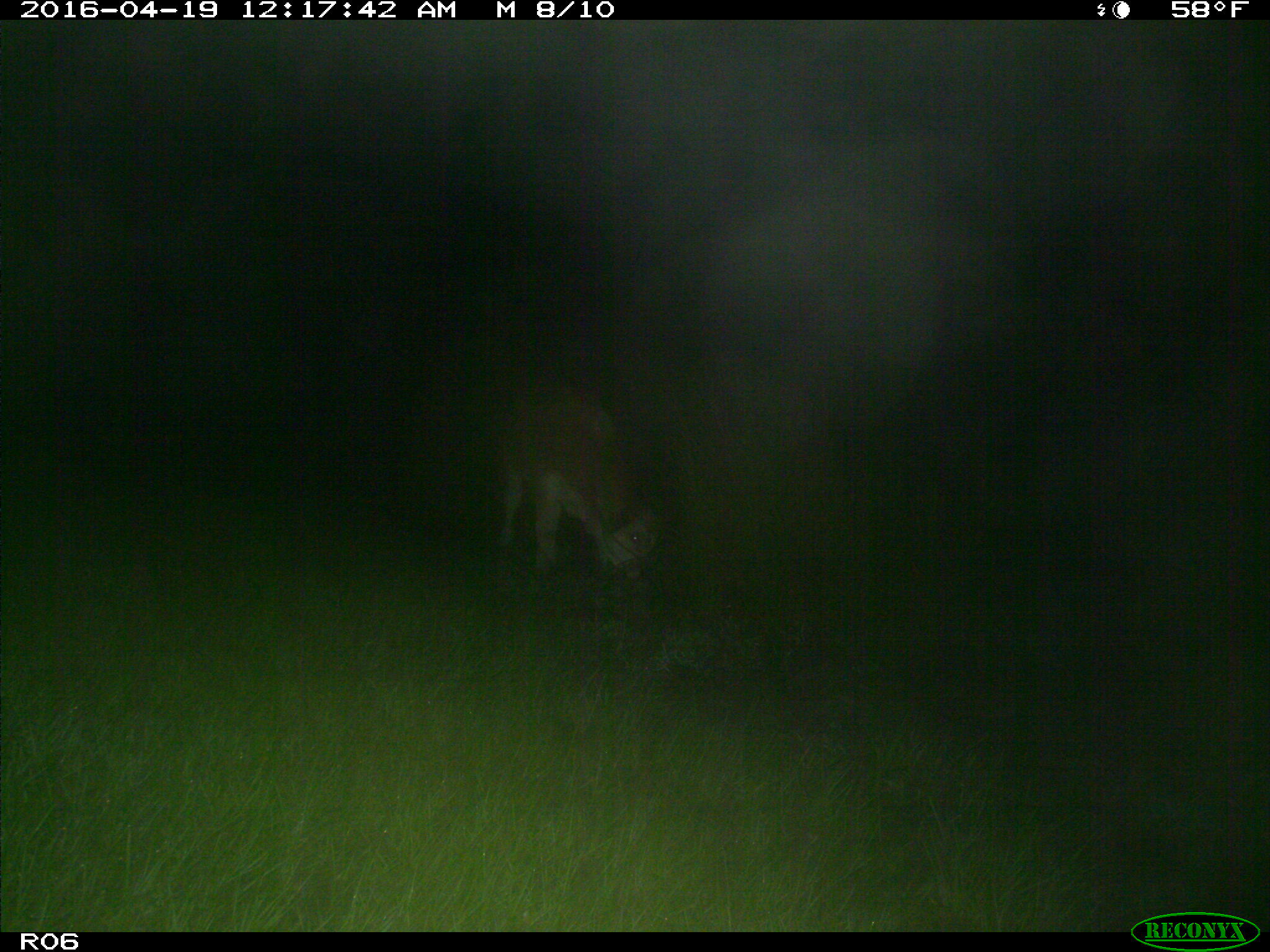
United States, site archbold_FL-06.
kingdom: Animalia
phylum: Chordata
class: Mammalia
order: Artiodactyla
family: Bovidae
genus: Bos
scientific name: Bos taurus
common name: domestic cow